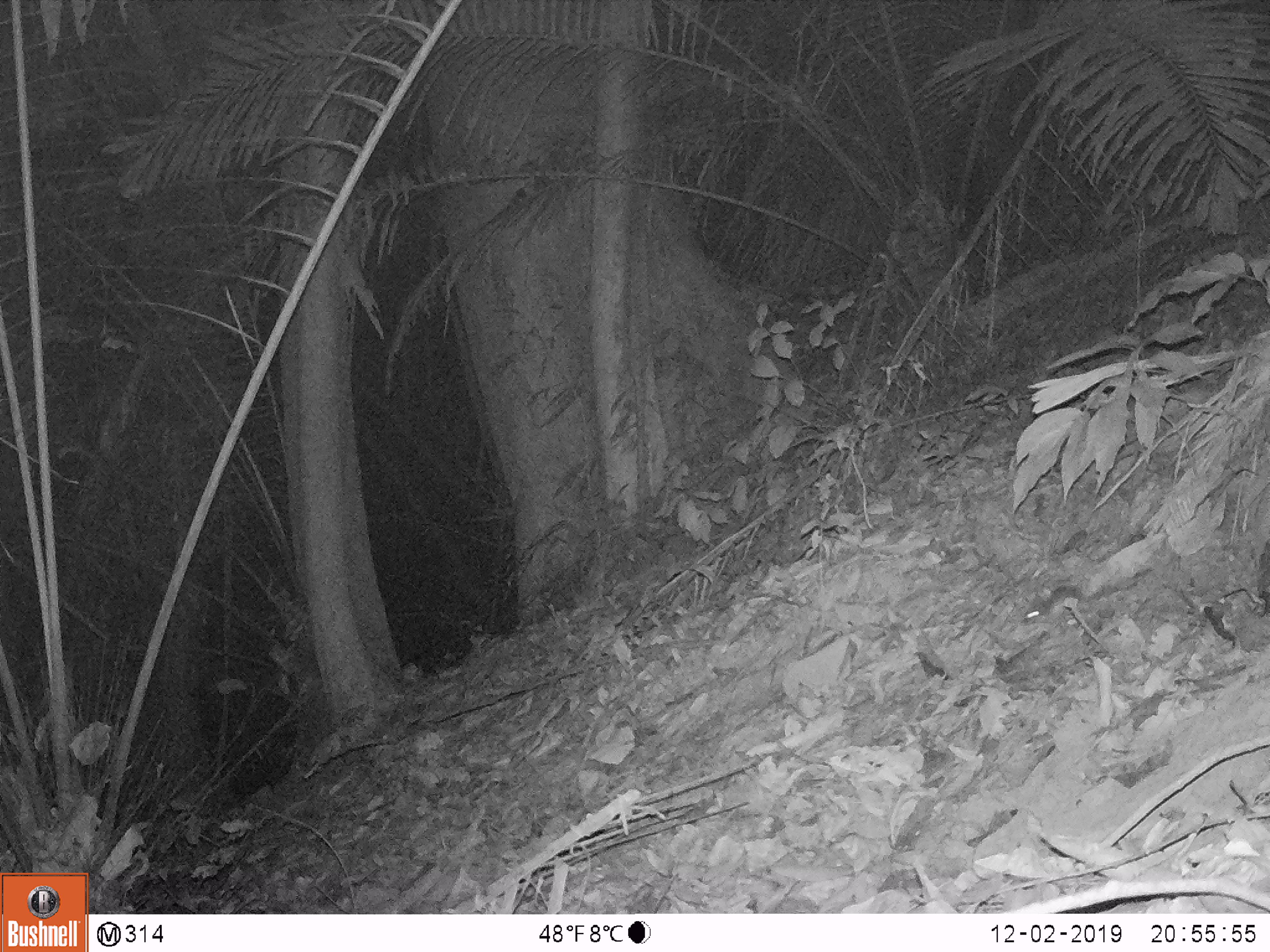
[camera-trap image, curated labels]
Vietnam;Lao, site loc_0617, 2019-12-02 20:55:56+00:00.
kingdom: Animalia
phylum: Chordata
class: Mammalia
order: Rodentia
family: Muridae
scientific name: Muridae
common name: old-world mice and rats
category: unidentified murid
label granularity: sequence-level